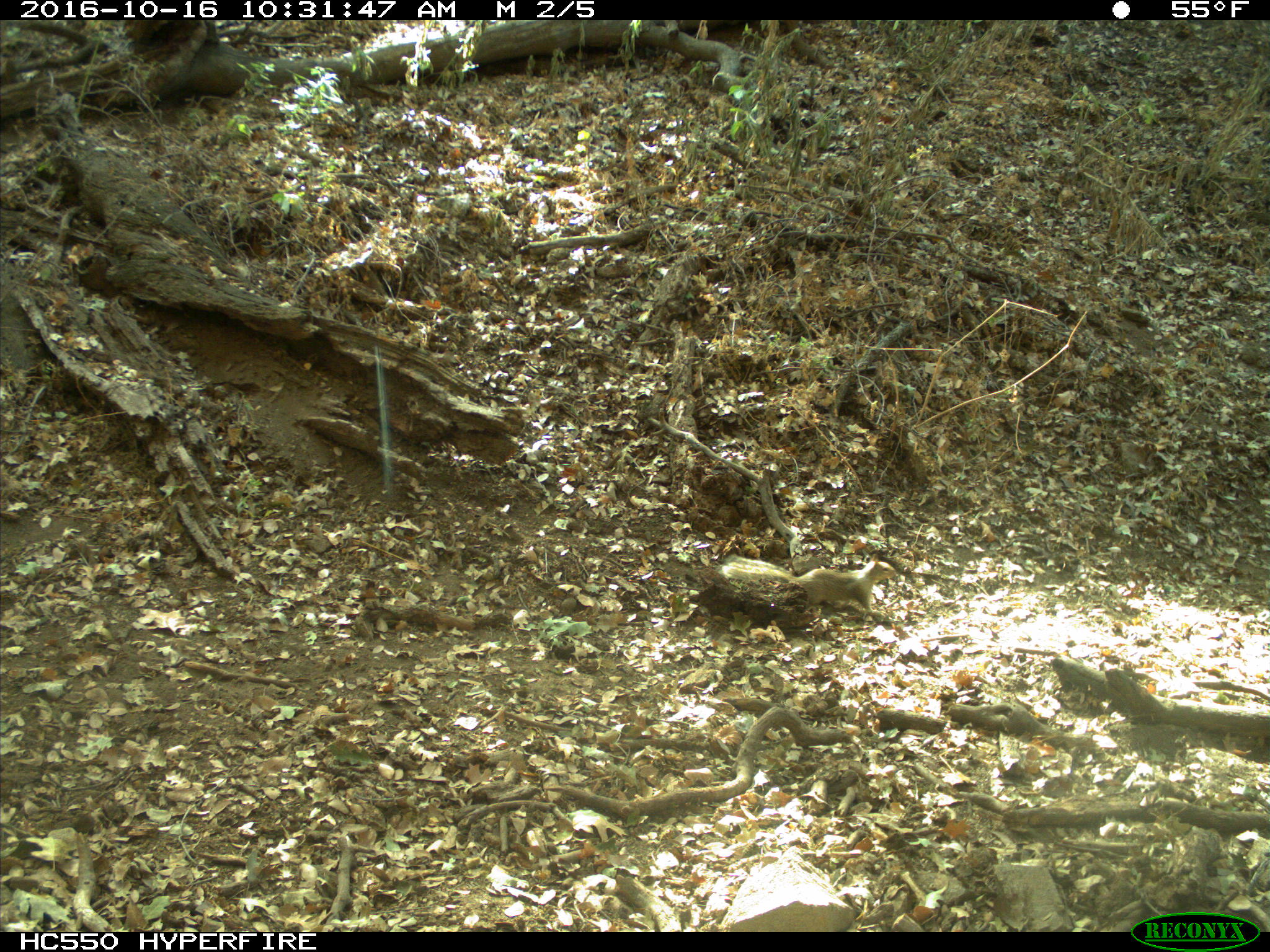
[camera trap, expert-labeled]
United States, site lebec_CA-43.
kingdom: Animalia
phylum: Chordata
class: Mammalia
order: Rodentia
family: Sciuridae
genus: Otospermophilus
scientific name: Otospermophilus beecheyi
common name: california ground squirrel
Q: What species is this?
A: Otospermophilus beecheyi (california ground squirrel).